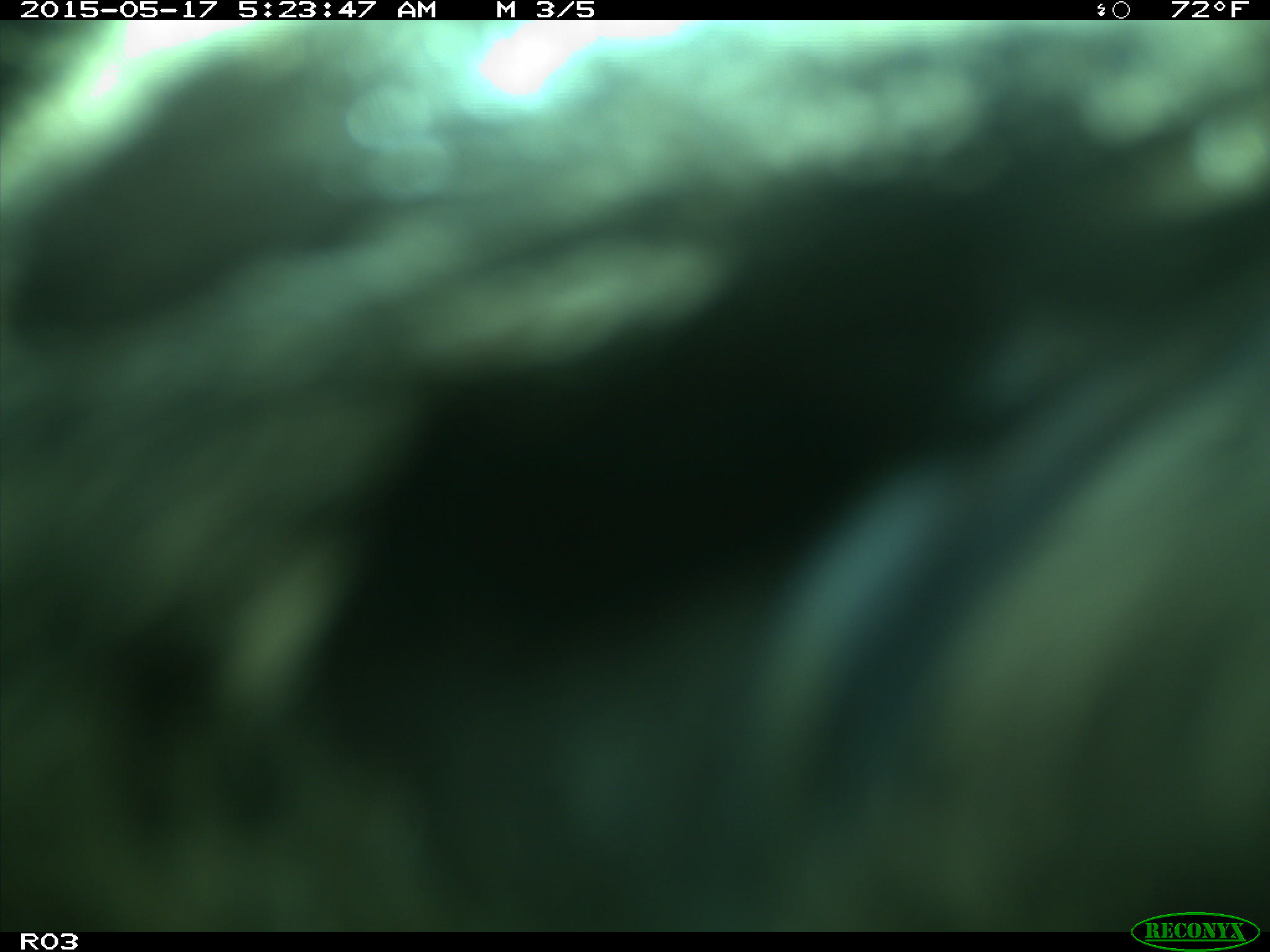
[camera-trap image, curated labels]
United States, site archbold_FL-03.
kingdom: Animalia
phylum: Chordata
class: Mammalia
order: Artiodactyla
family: Bovidae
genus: Bos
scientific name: Bos taurus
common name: domestic cow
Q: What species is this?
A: Bos taurus (domestic cow).